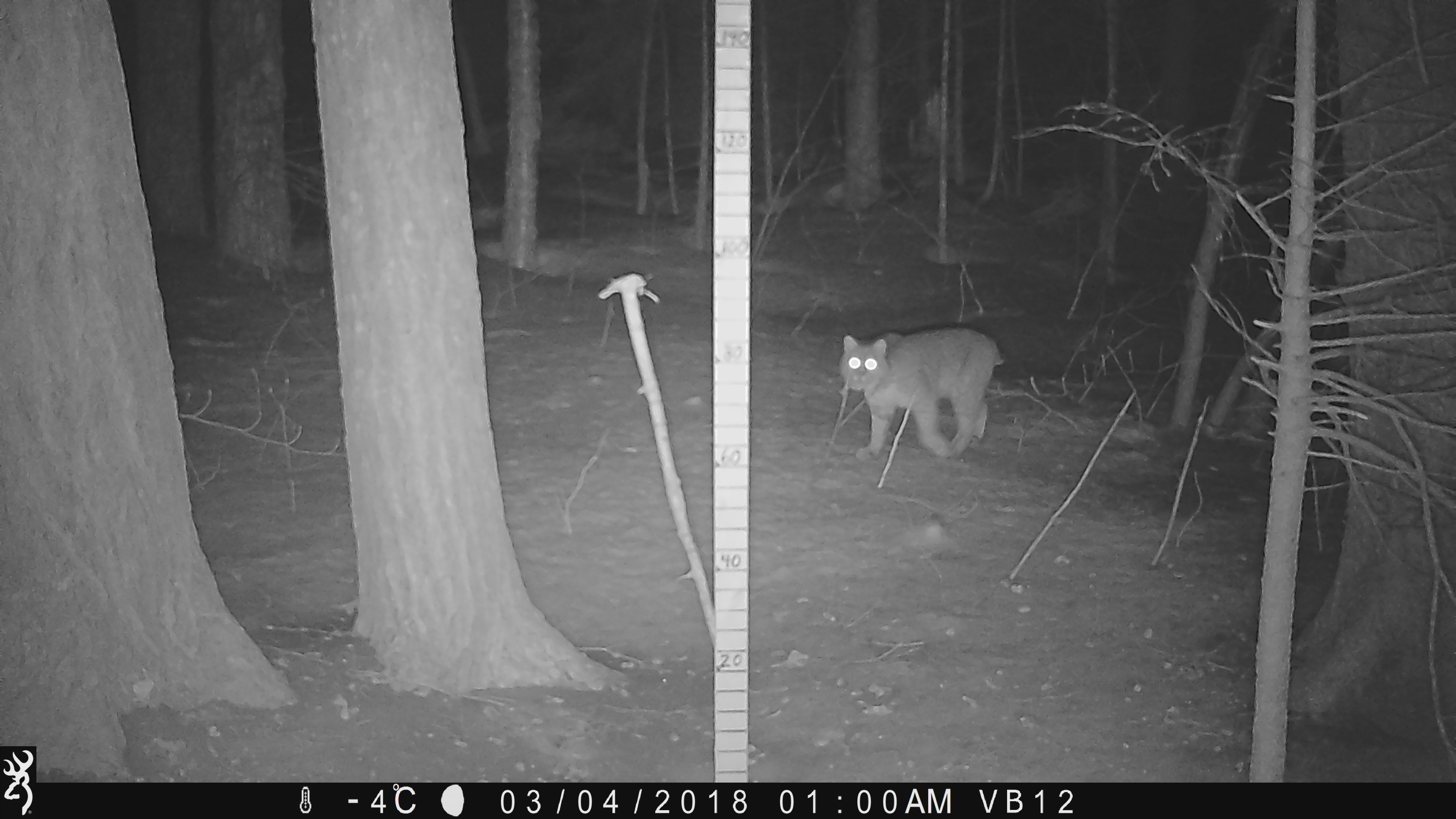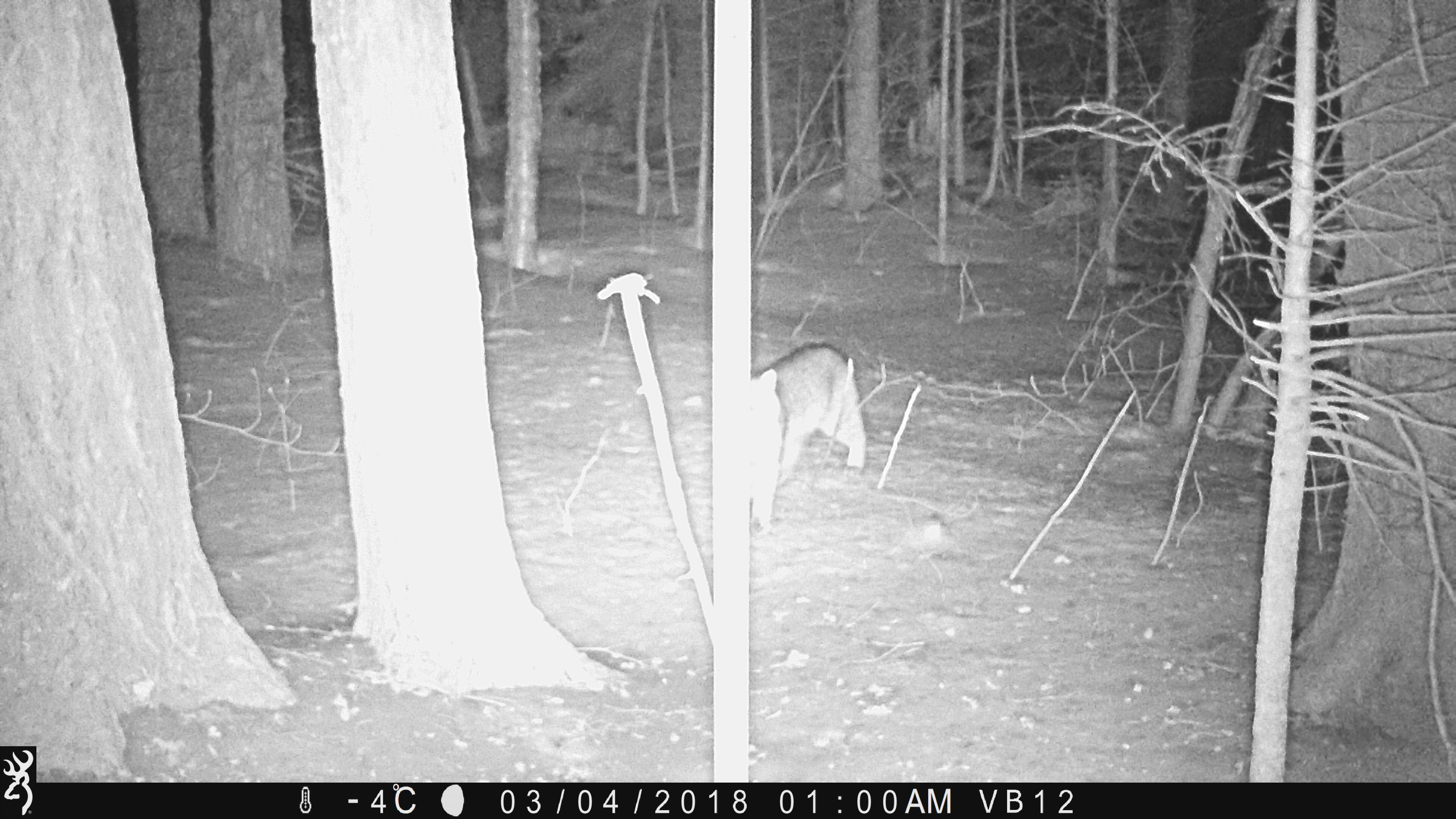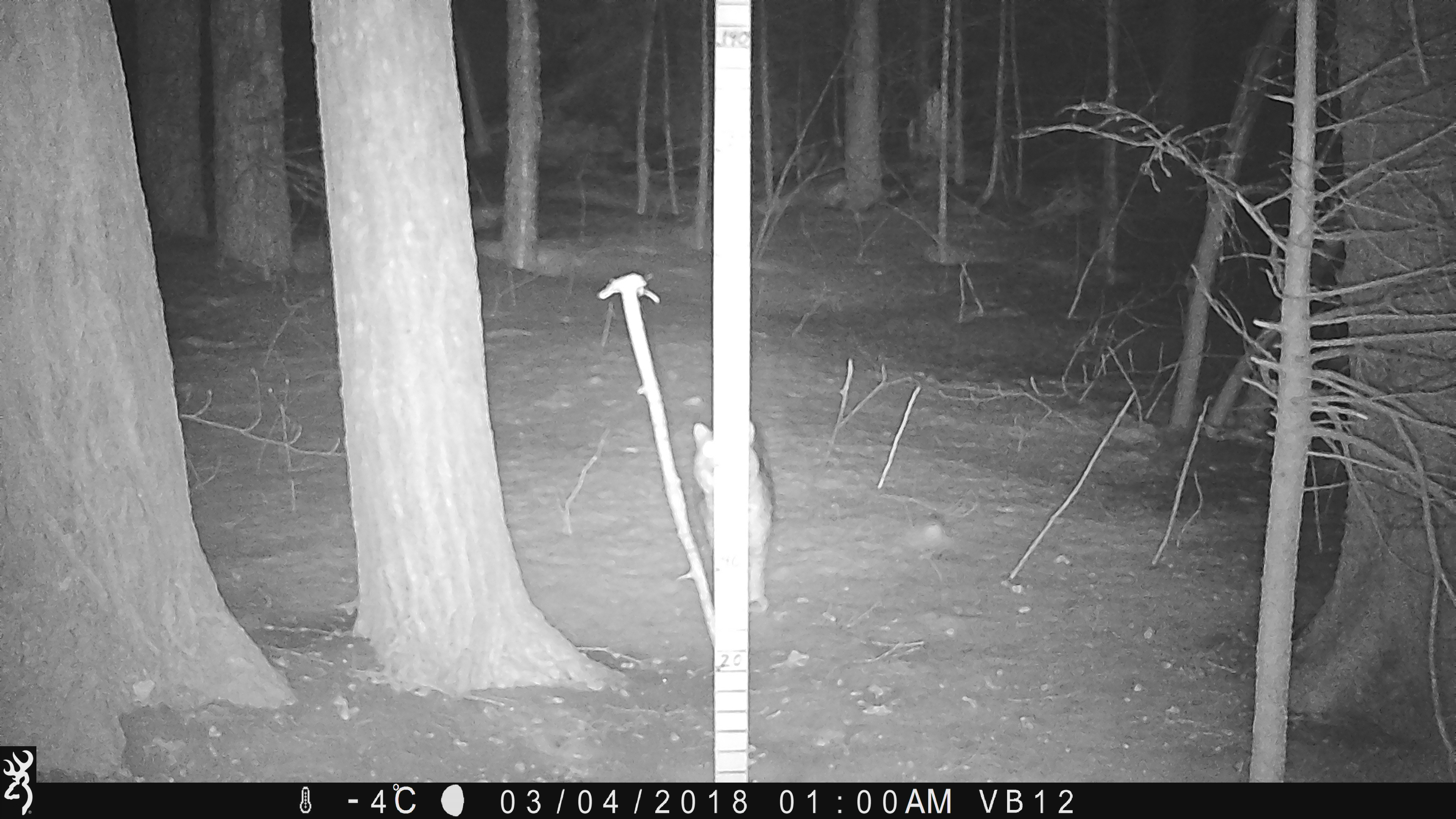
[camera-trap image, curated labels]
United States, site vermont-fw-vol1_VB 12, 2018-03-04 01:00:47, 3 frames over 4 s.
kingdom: Animalia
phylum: Chordata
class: Mammalia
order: Carnivora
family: Felidae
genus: Lynx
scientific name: Lynx rufus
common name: bobcat